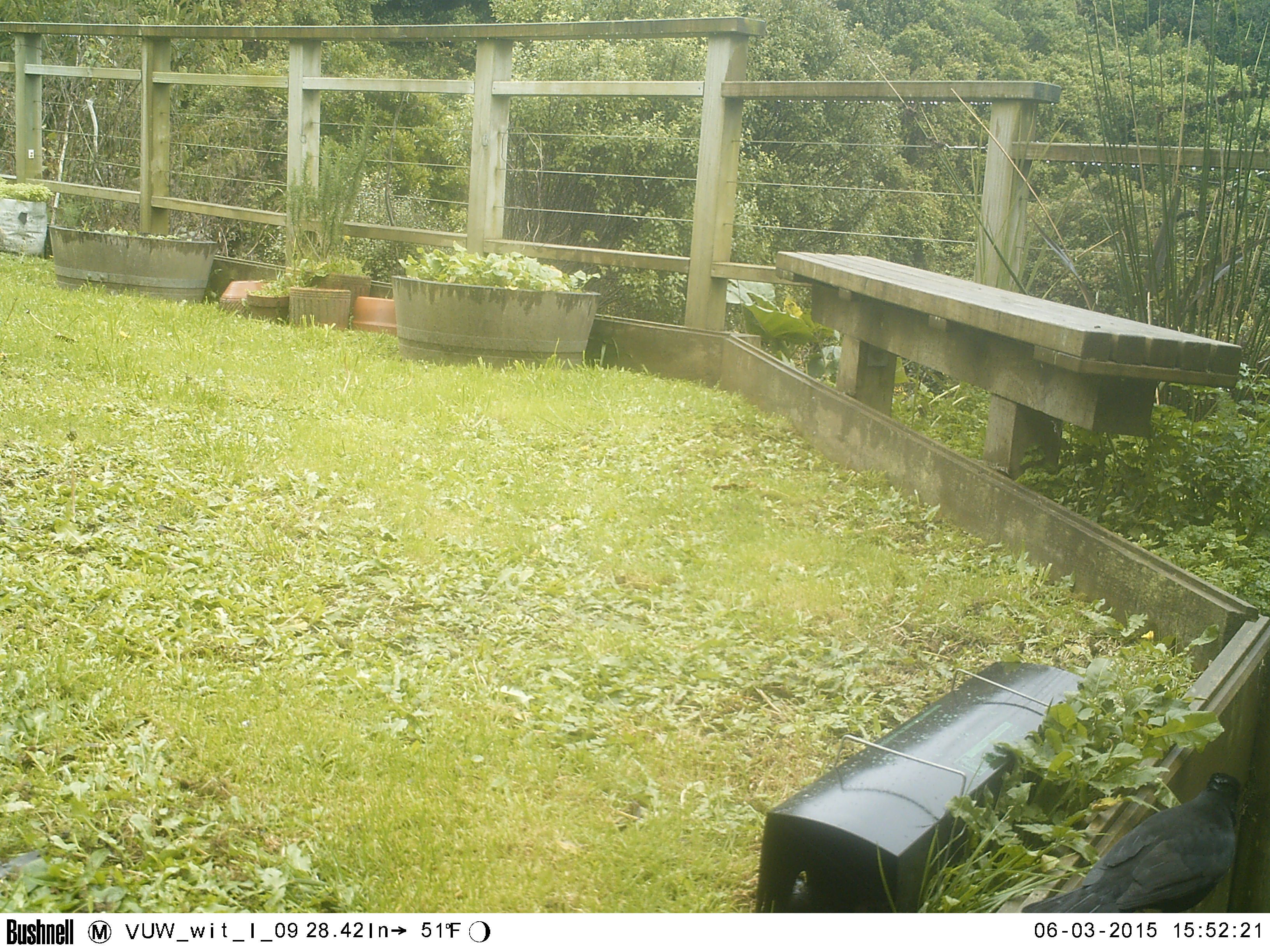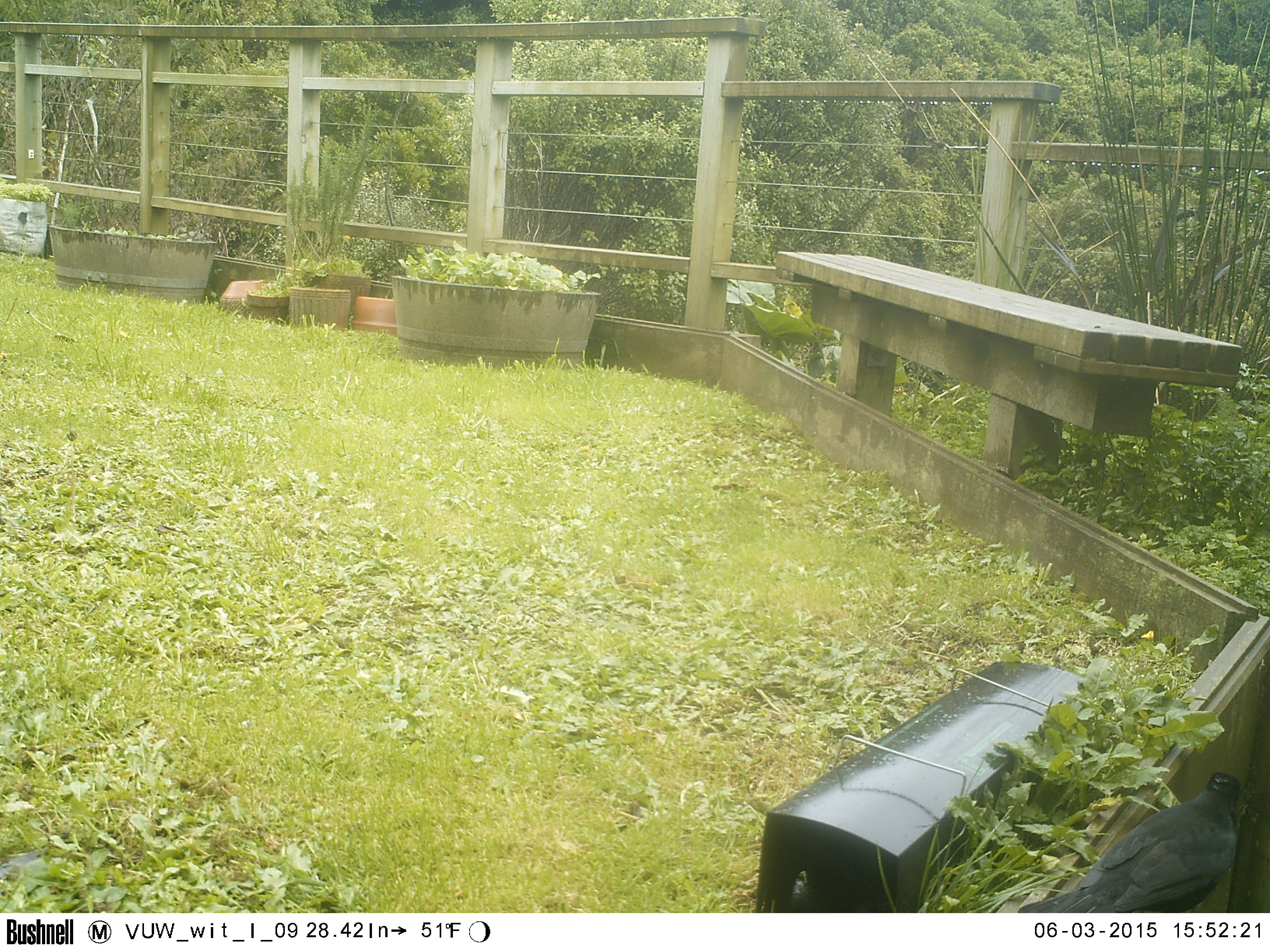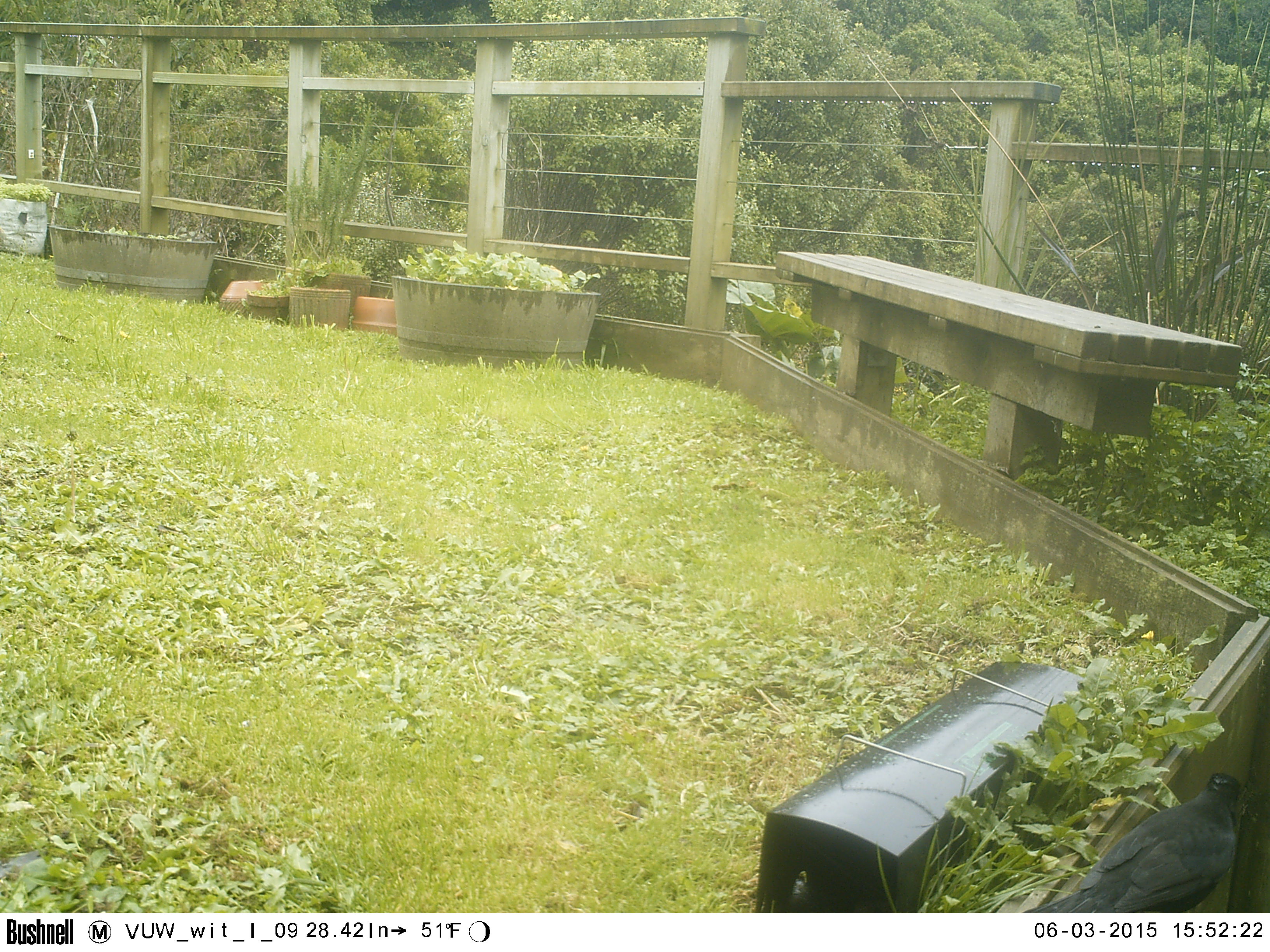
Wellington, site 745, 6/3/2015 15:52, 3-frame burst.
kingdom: Animalia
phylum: Chordata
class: Aves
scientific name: Aves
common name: bird